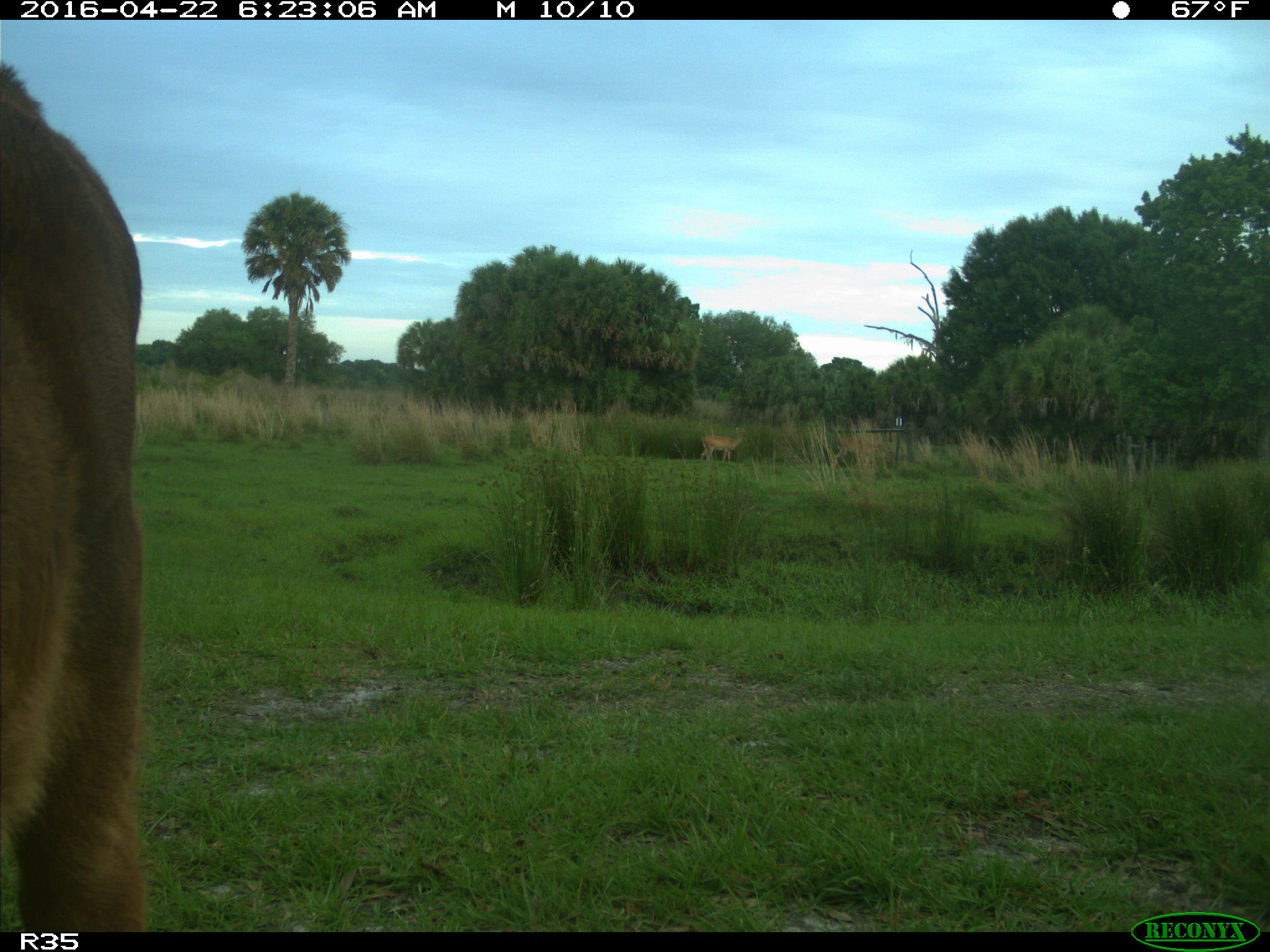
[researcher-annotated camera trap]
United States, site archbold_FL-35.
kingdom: Animalia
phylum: Chordata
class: Mammalia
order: Artiodactyla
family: Bovidae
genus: Bos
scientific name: Bos taurus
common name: domestic cow